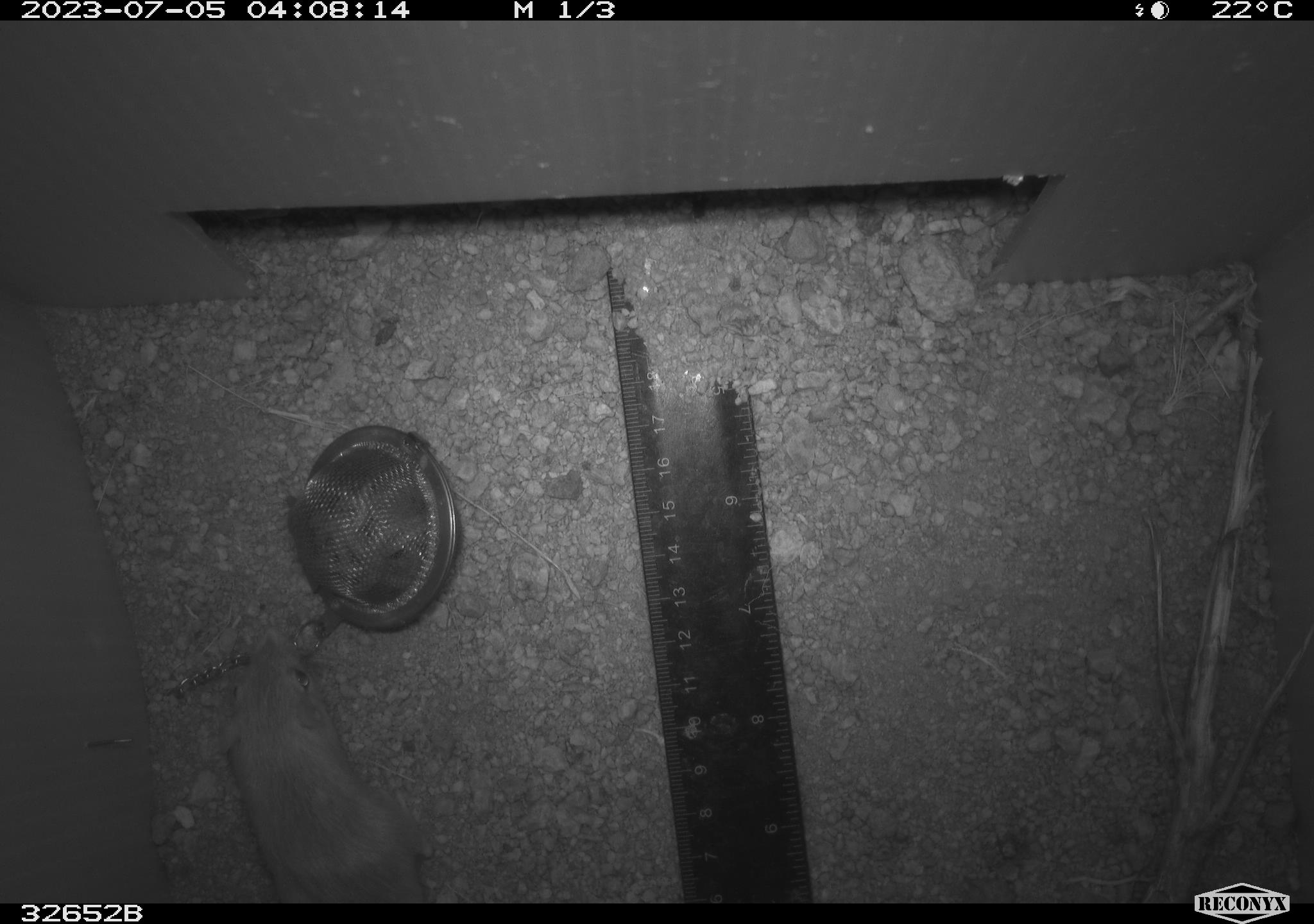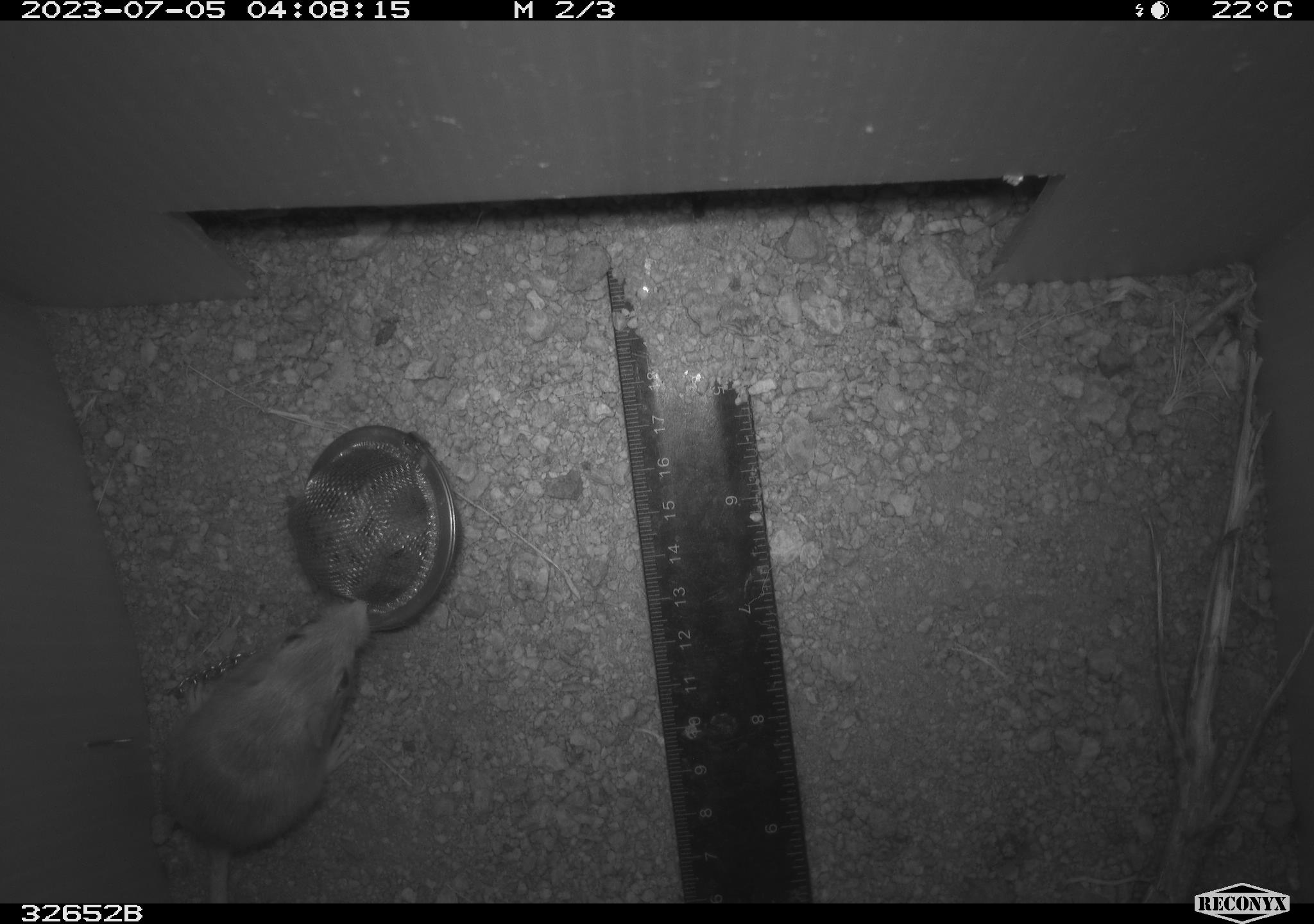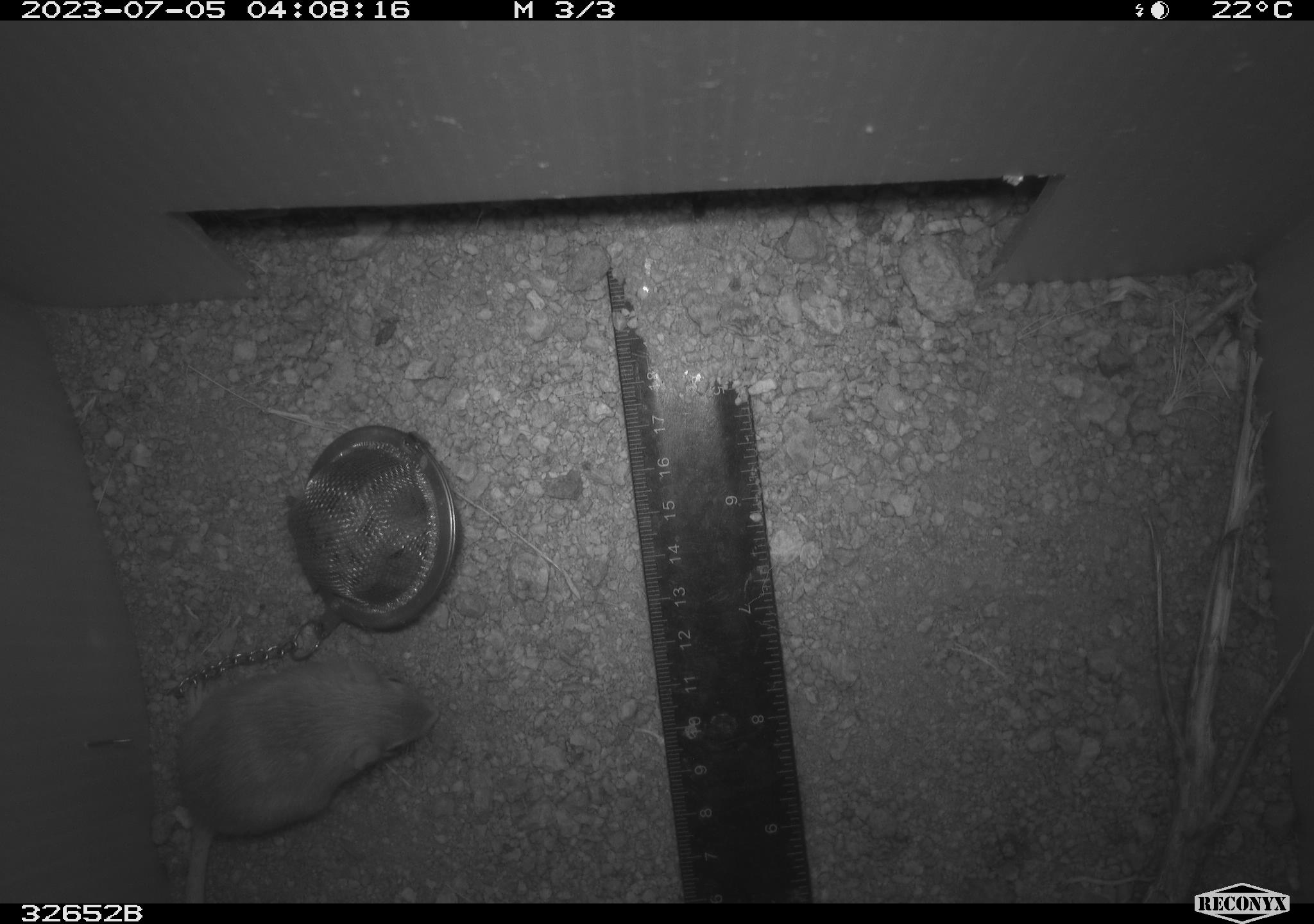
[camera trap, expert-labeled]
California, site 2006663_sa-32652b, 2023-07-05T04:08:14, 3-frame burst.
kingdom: Animalia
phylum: Chordata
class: Mammalia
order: Rodentia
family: Heteromyidae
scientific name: Heteromyidae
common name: kangaroo rats and pocket mice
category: heteromyidae family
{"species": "heteromyidae family (kangaroo rats and pocket mice) (Heteromyidae)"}